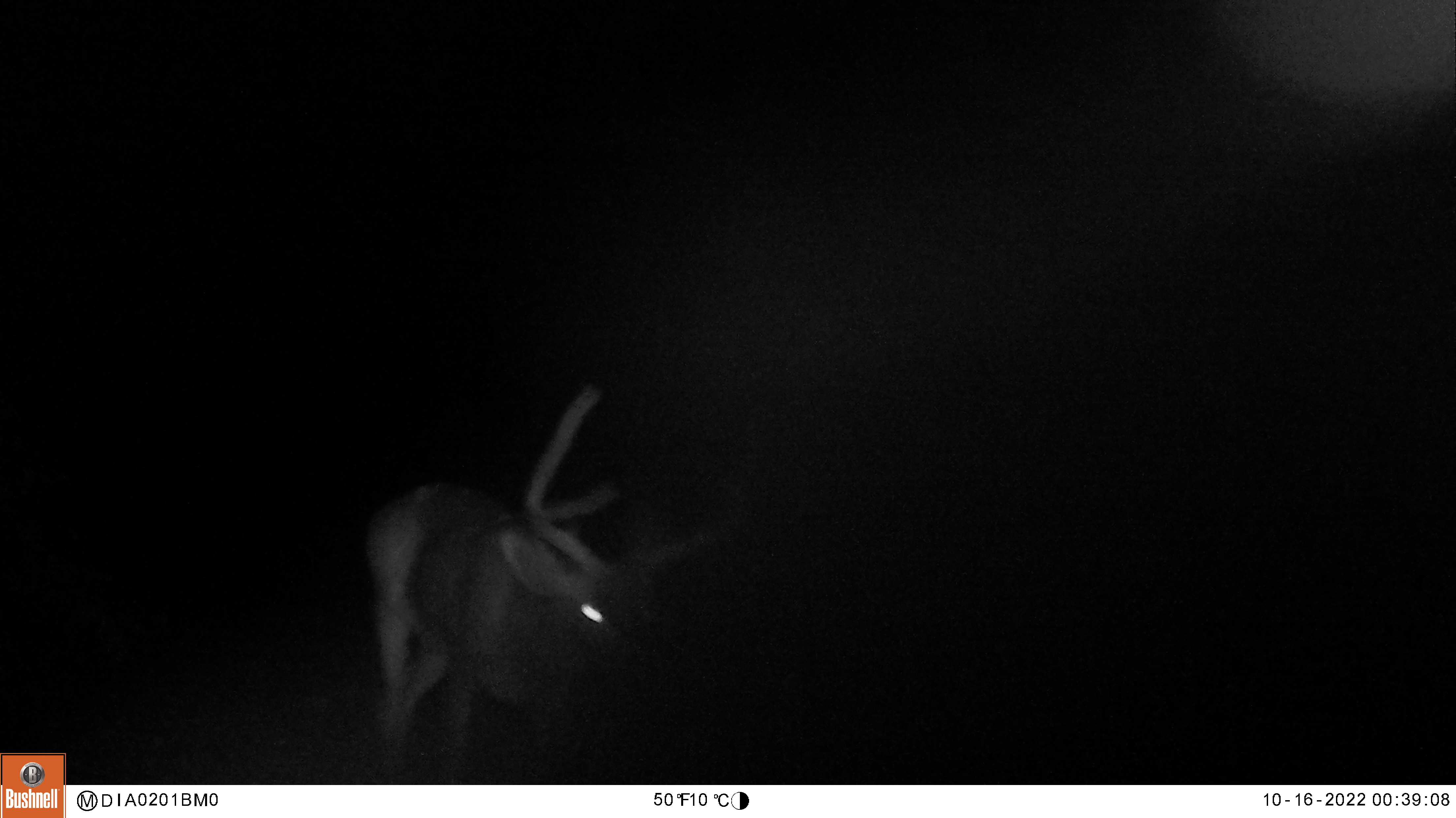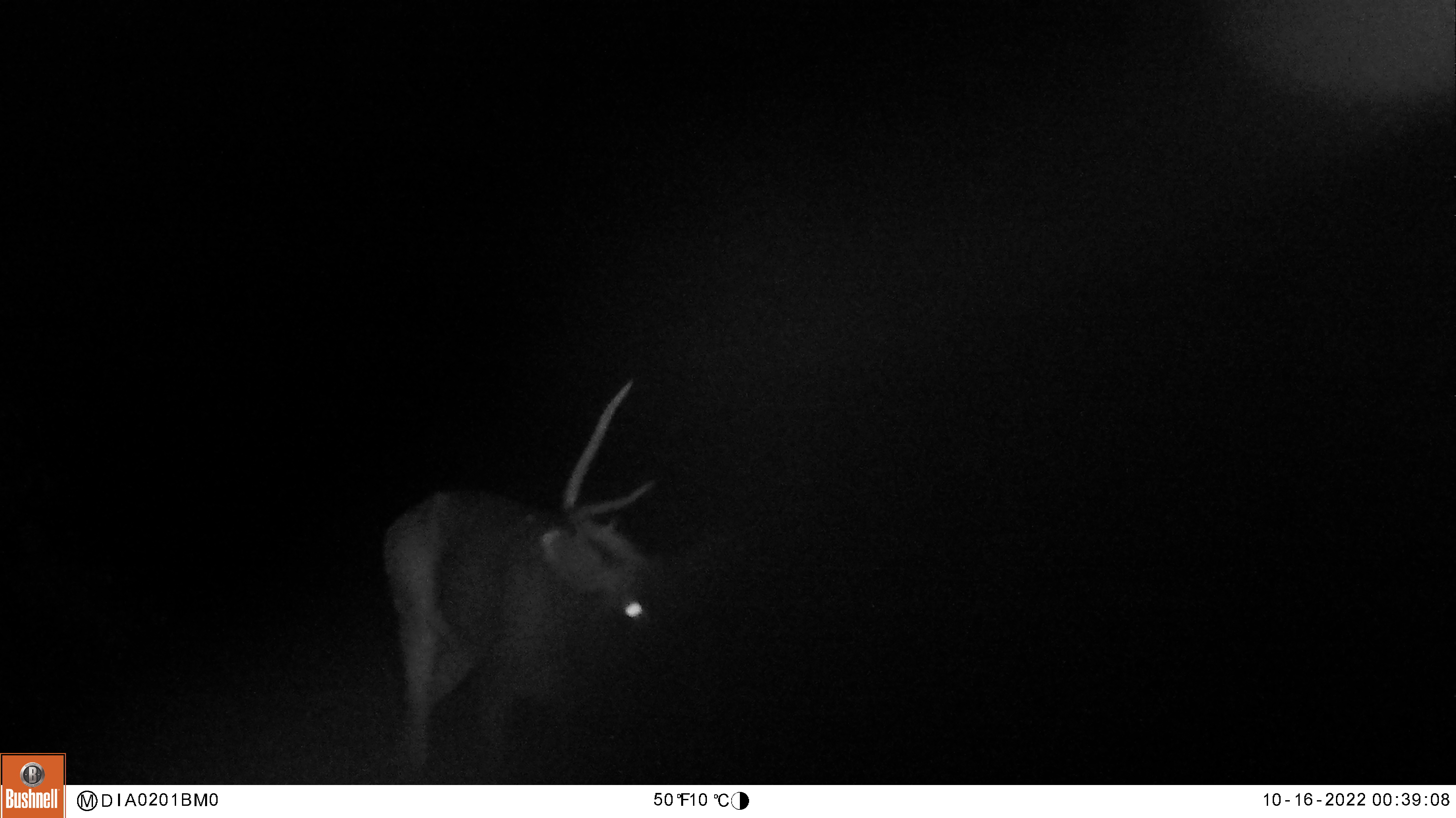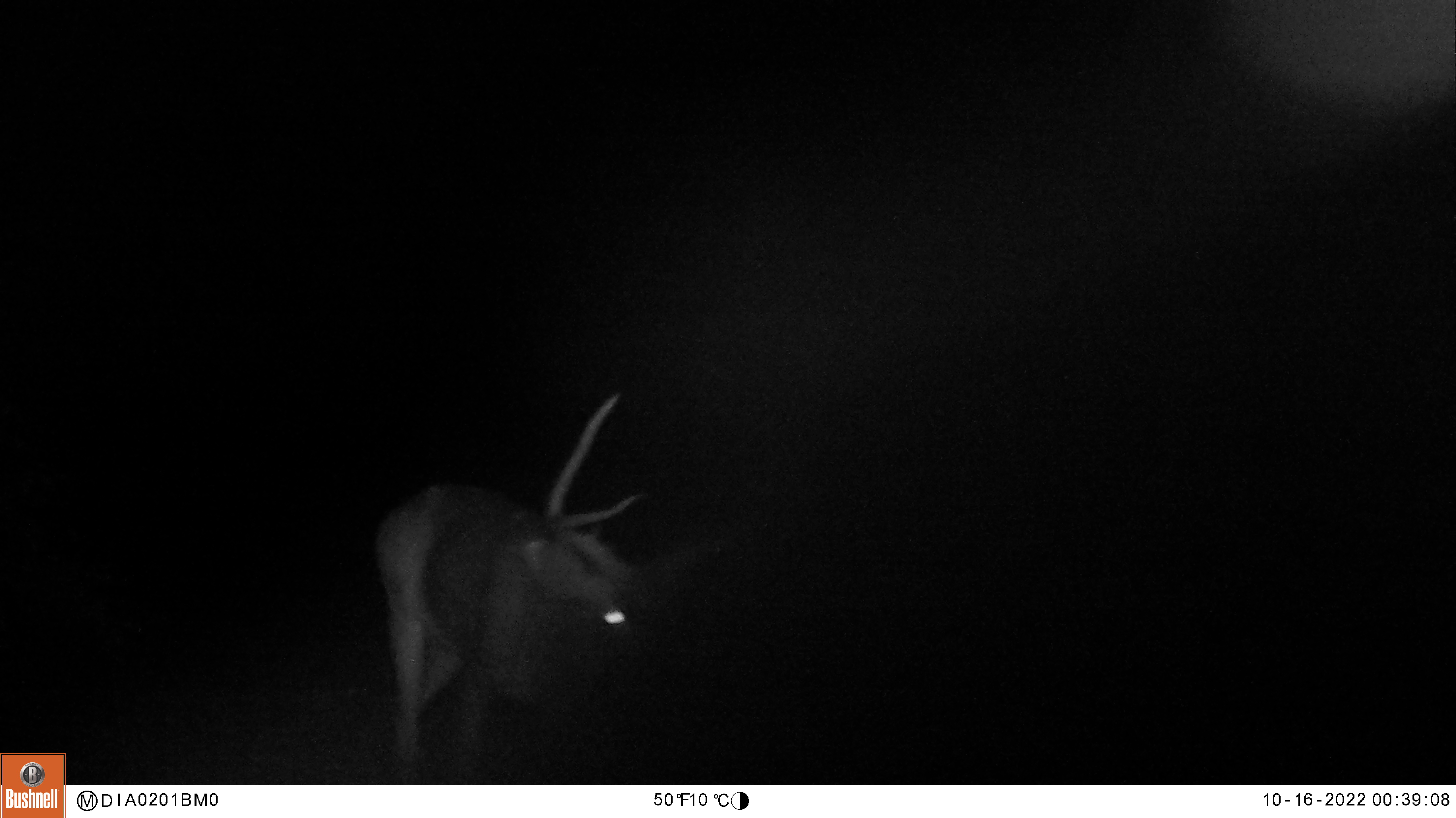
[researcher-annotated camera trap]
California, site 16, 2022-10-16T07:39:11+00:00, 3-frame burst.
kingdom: Animalia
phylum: Chordata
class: Mammalia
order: Artiodactyla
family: Cervidae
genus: Odocoileus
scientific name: Odocoileus hemionus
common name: mule deer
Mule deer (Odocoileus hemionus).